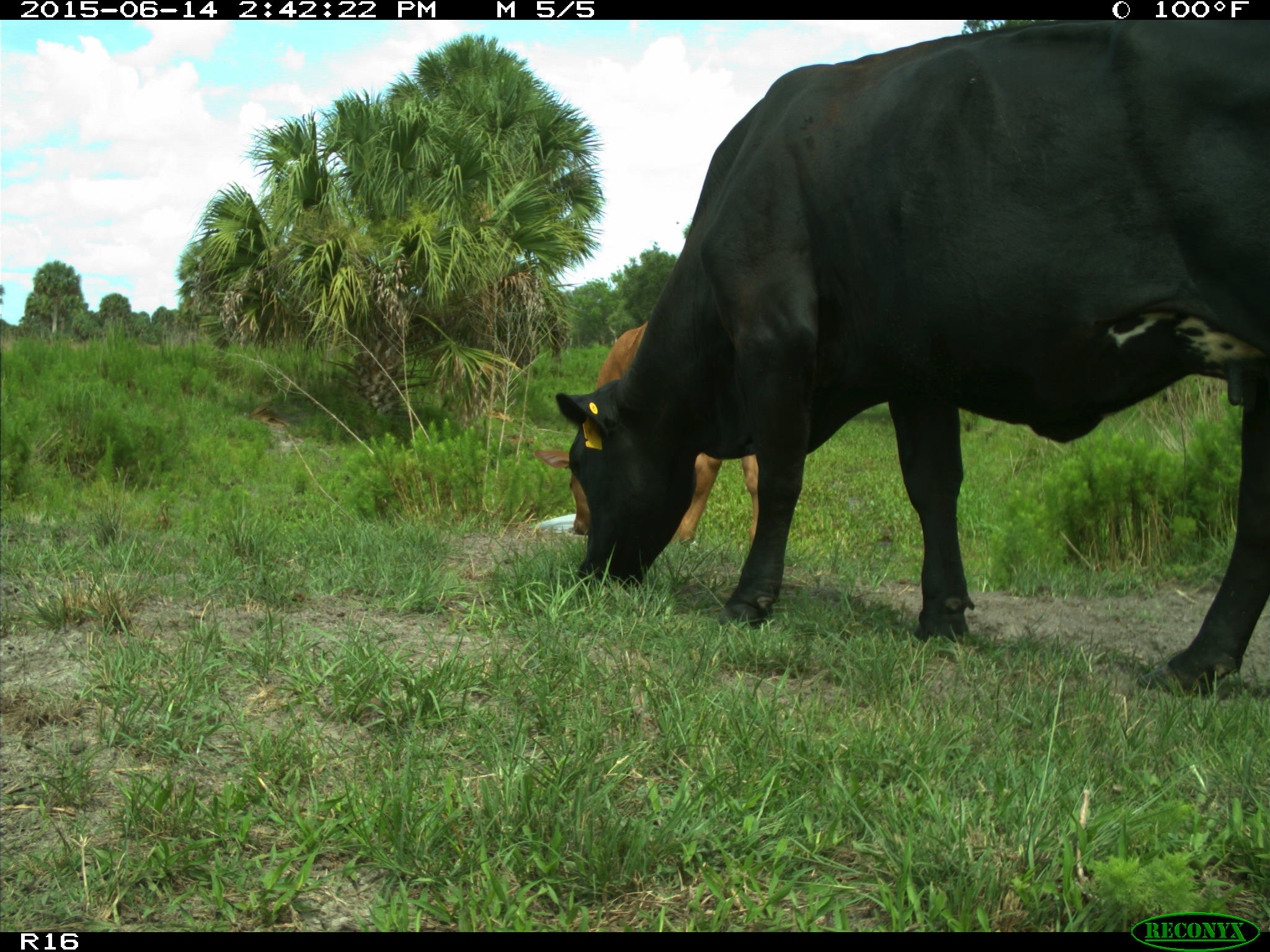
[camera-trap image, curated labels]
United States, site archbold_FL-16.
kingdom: Animalia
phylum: Chordata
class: Mammalia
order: Artiodactyla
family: Bovidae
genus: Bos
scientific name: Bos taurus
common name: domestic cow